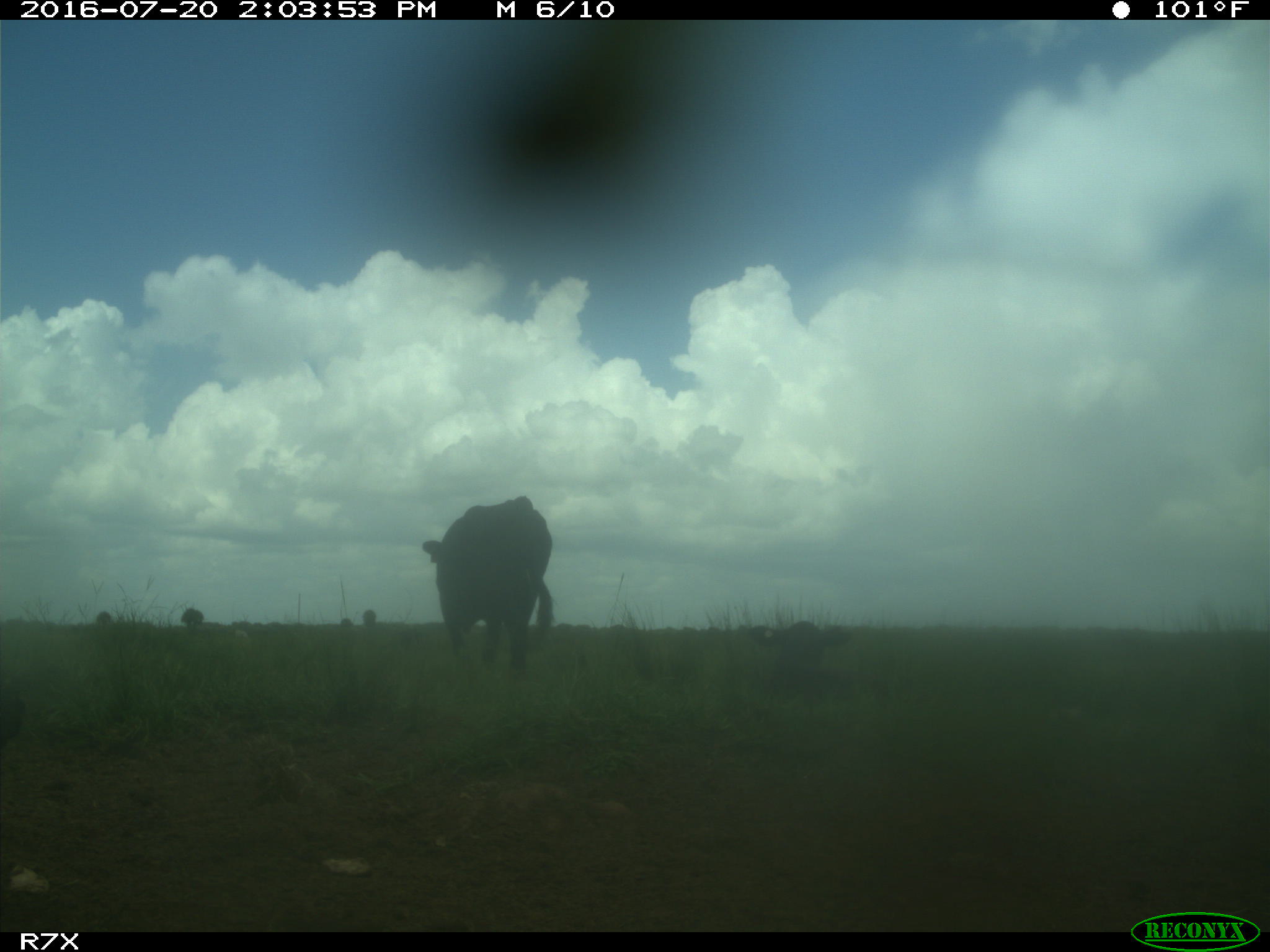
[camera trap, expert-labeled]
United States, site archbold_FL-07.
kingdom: Animalia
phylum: Chordata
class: Mammalia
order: Artiodactyla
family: Bovidae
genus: Bos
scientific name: Bos taurus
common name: domestic cow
Bos taurus (domestic cow).